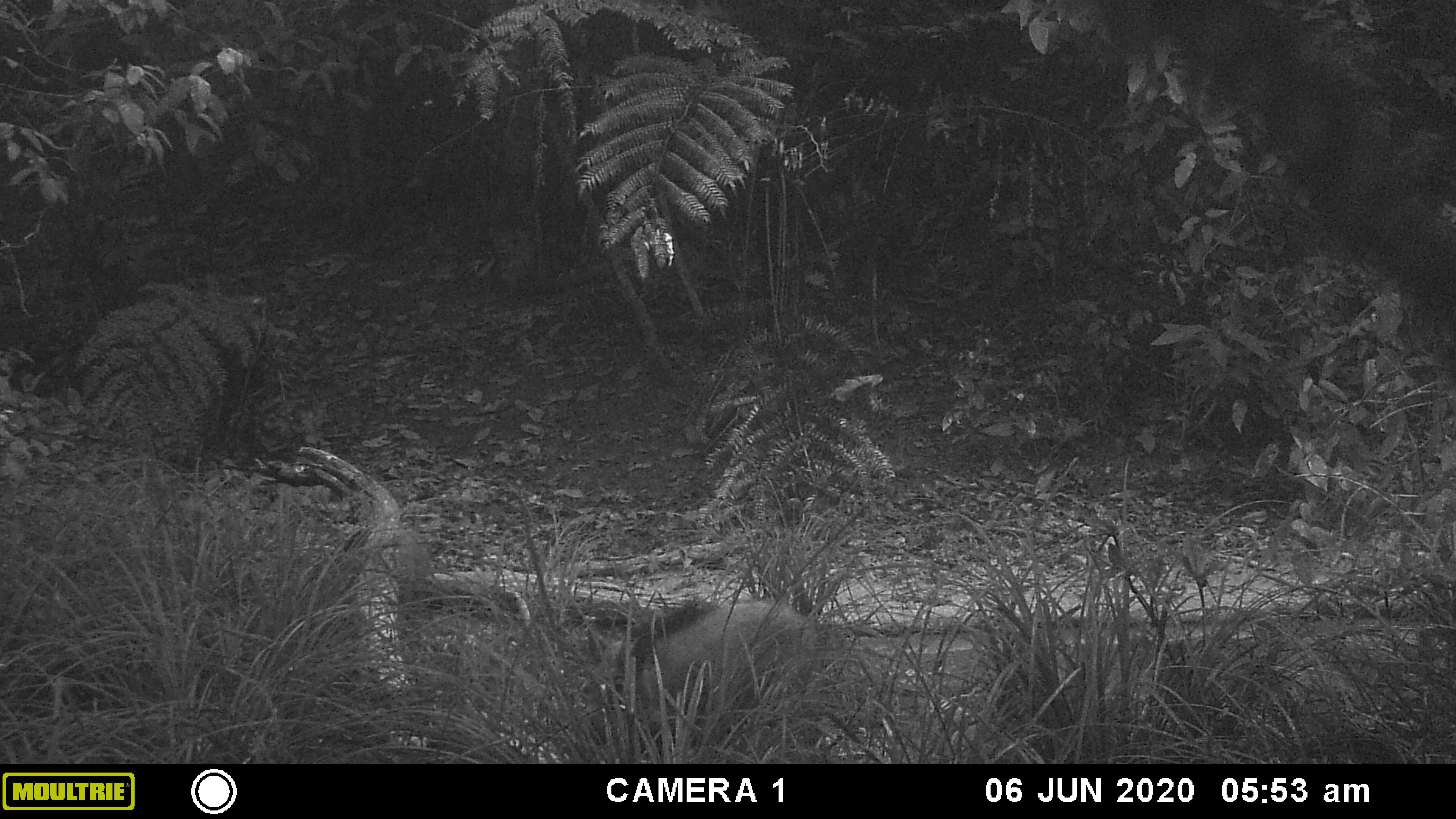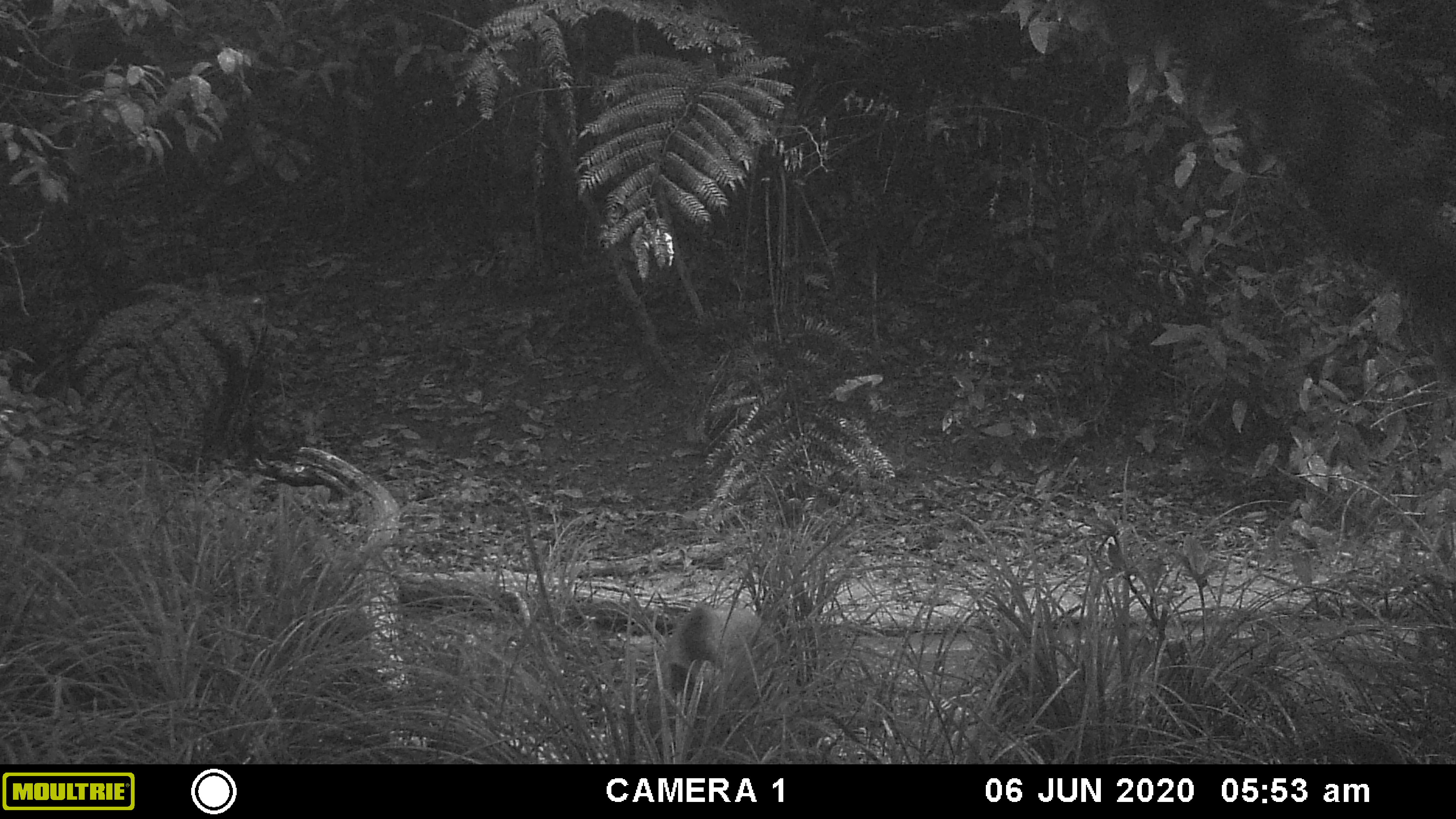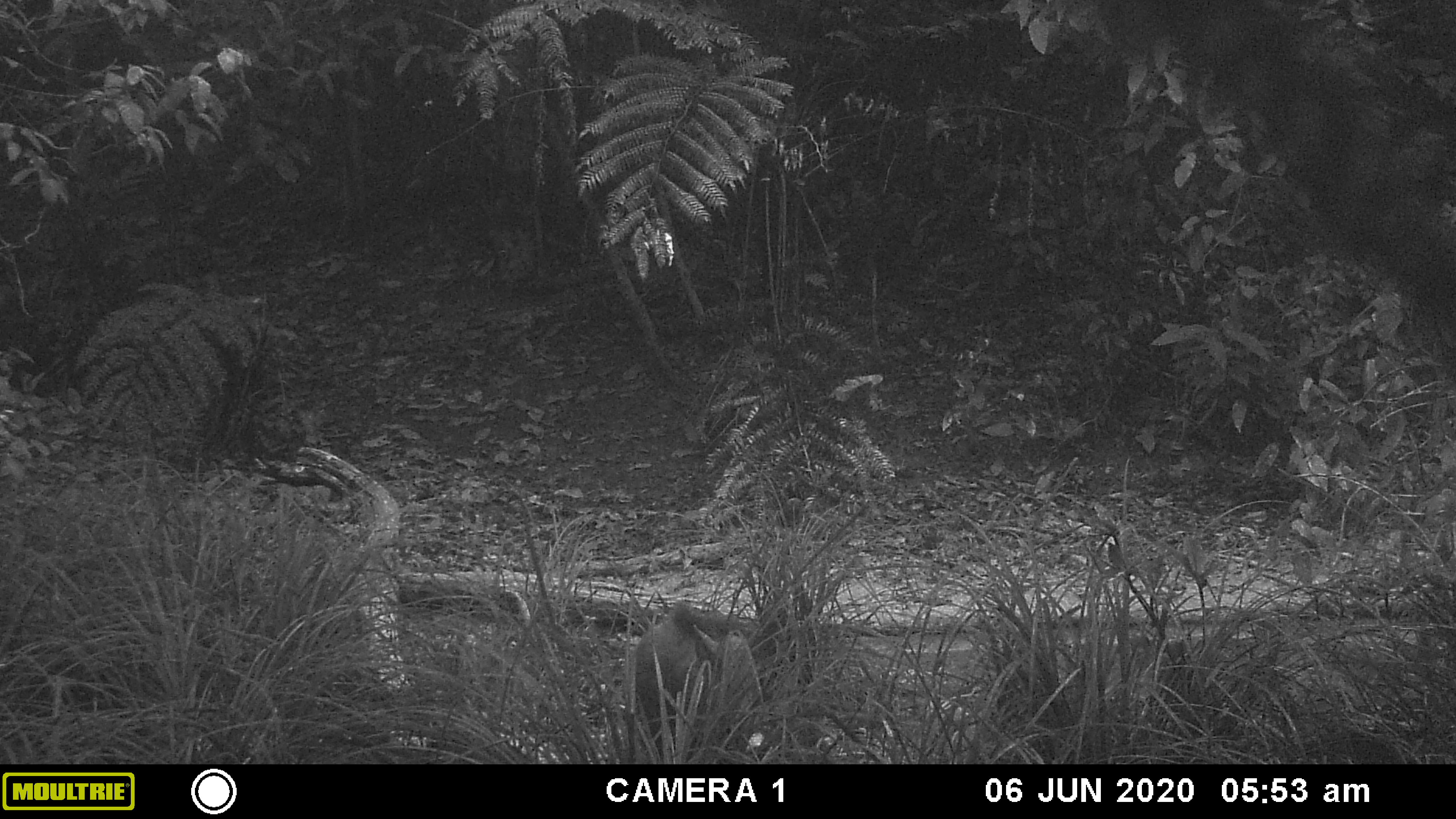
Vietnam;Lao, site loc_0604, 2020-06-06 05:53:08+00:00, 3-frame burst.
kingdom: Animalia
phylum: Chordata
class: Mammalia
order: Artiodactyla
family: Suidae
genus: Sus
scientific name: Sus scrofa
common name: eurasian wild pig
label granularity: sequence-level